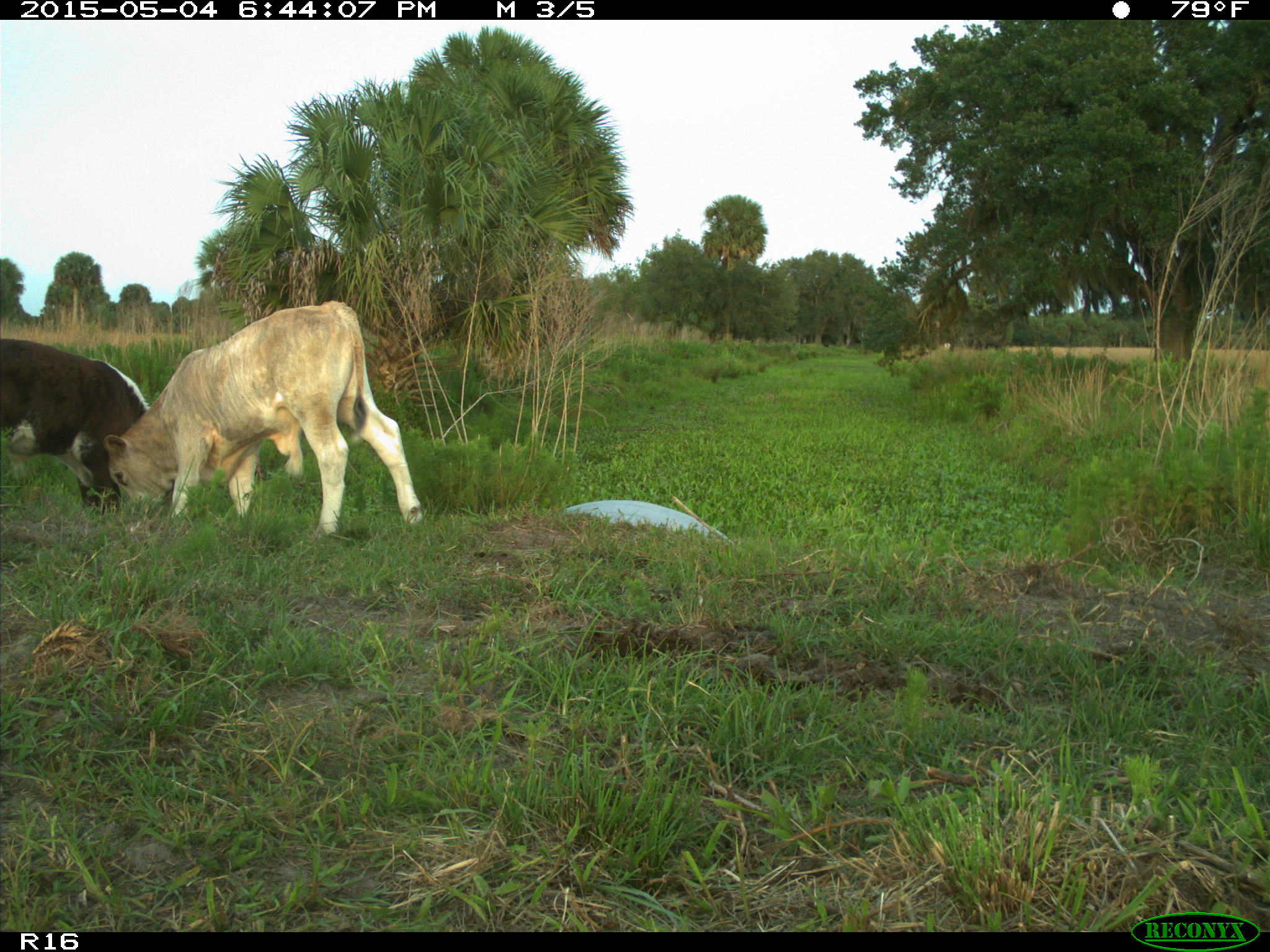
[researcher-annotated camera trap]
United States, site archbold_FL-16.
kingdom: Animalia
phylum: Chordata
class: Mammalia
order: Artiodactyla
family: Bovidae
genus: Bos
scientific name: Bos taurus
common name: domestic cow